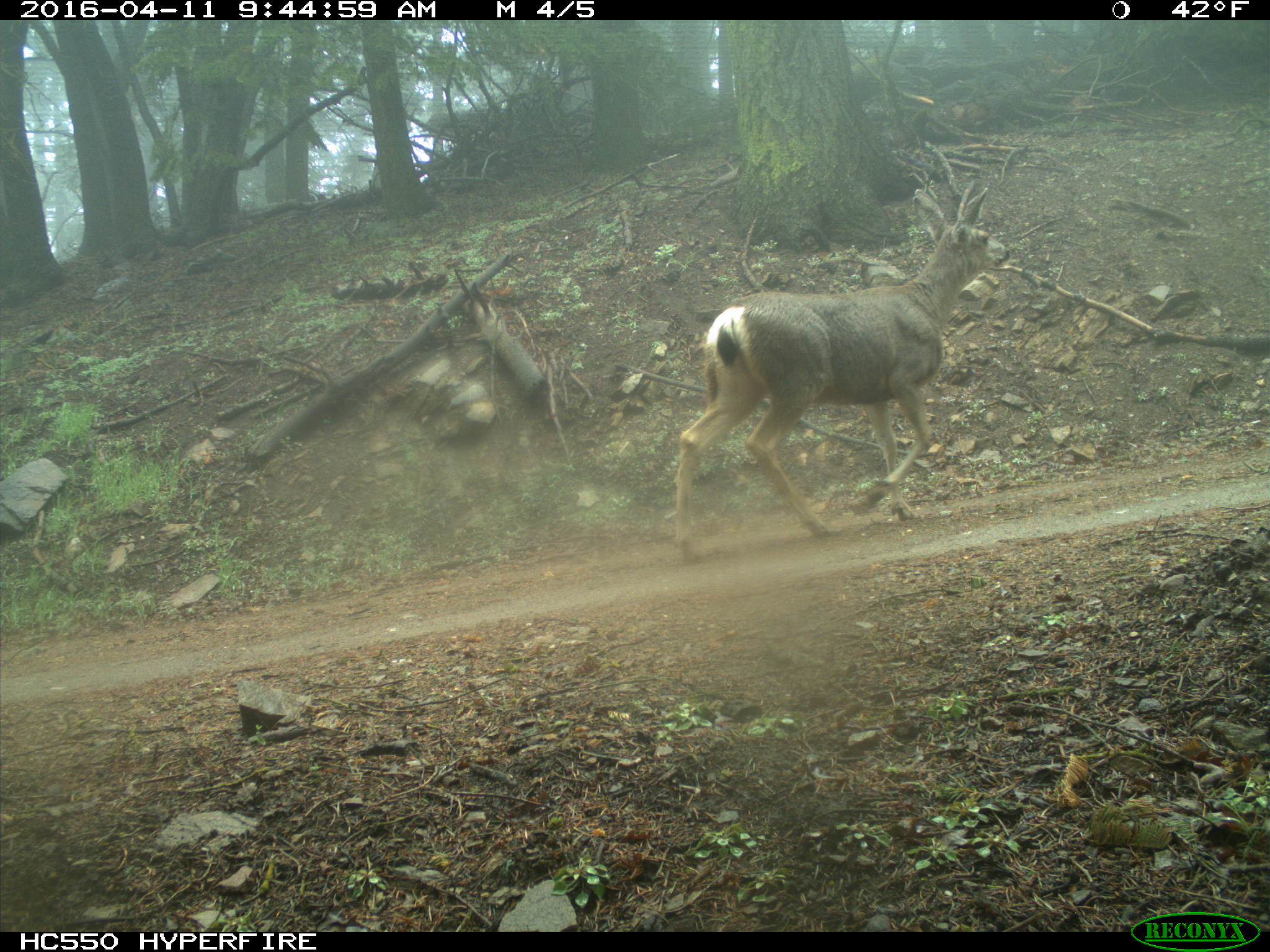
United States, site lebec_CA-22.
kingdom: Animalia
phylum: Chordata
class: Mammalia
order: Artiodactyla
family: Cervidae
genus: Odocoileus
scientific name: Odocoileus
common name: deer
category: unidentified deer